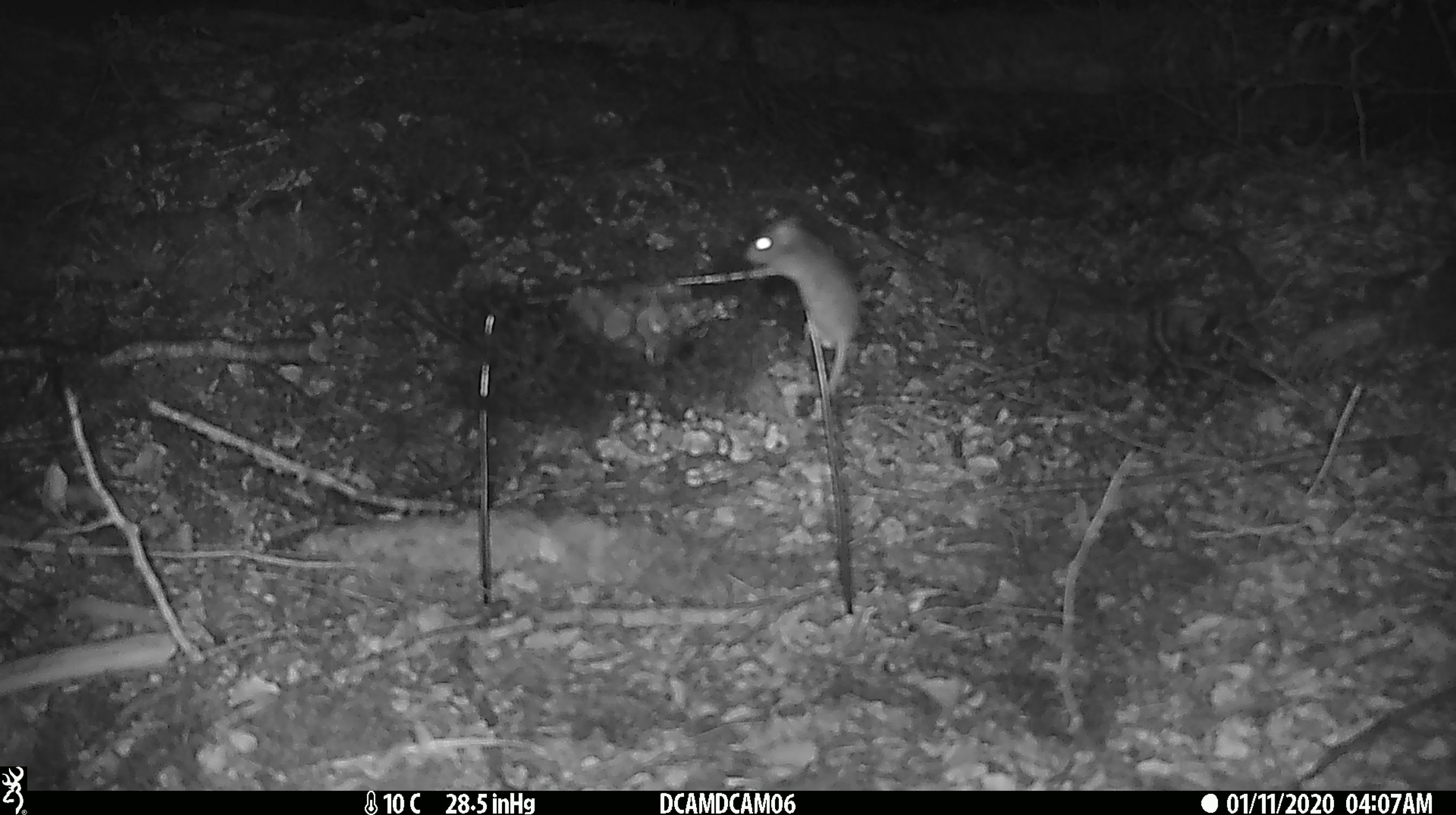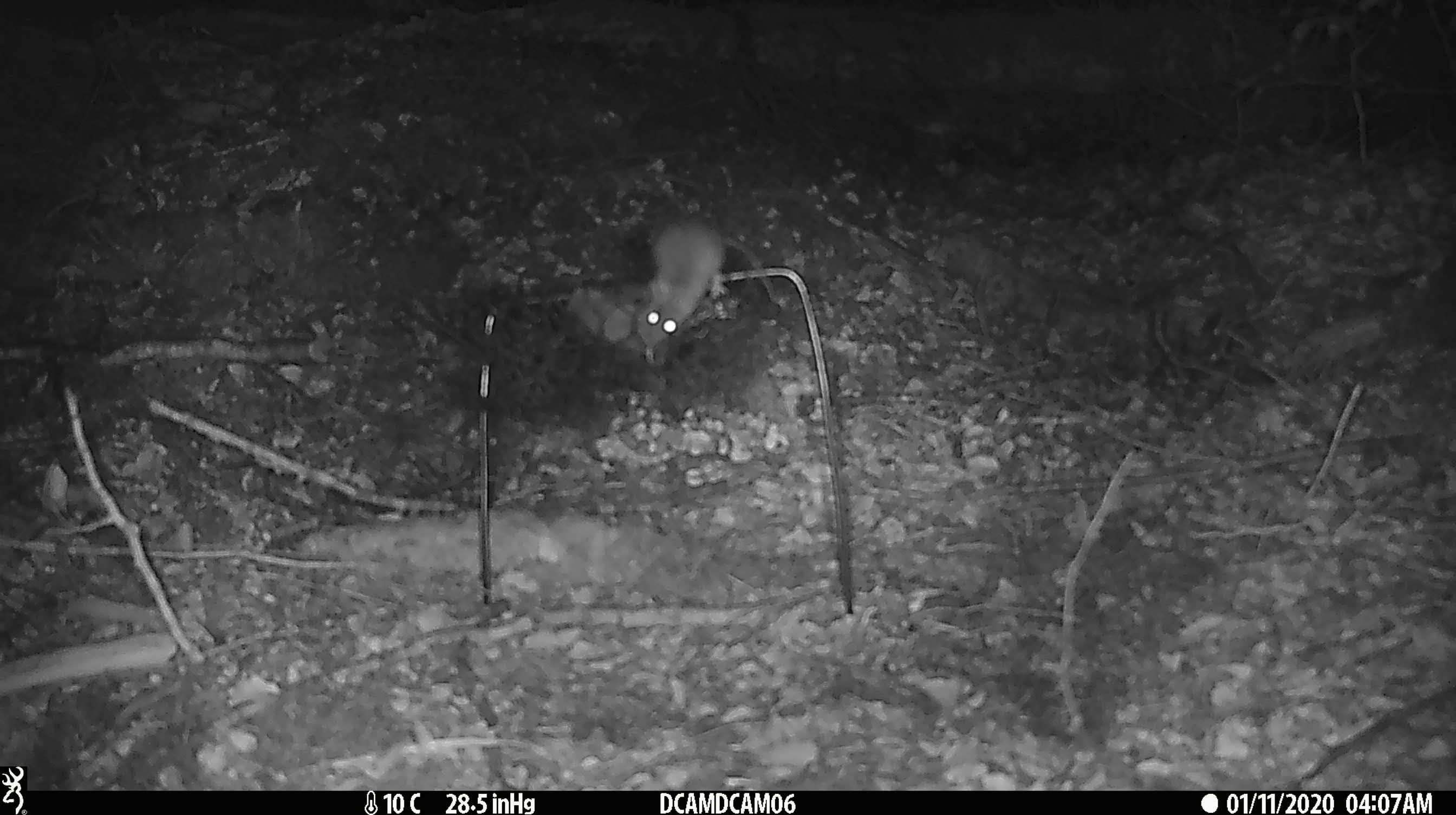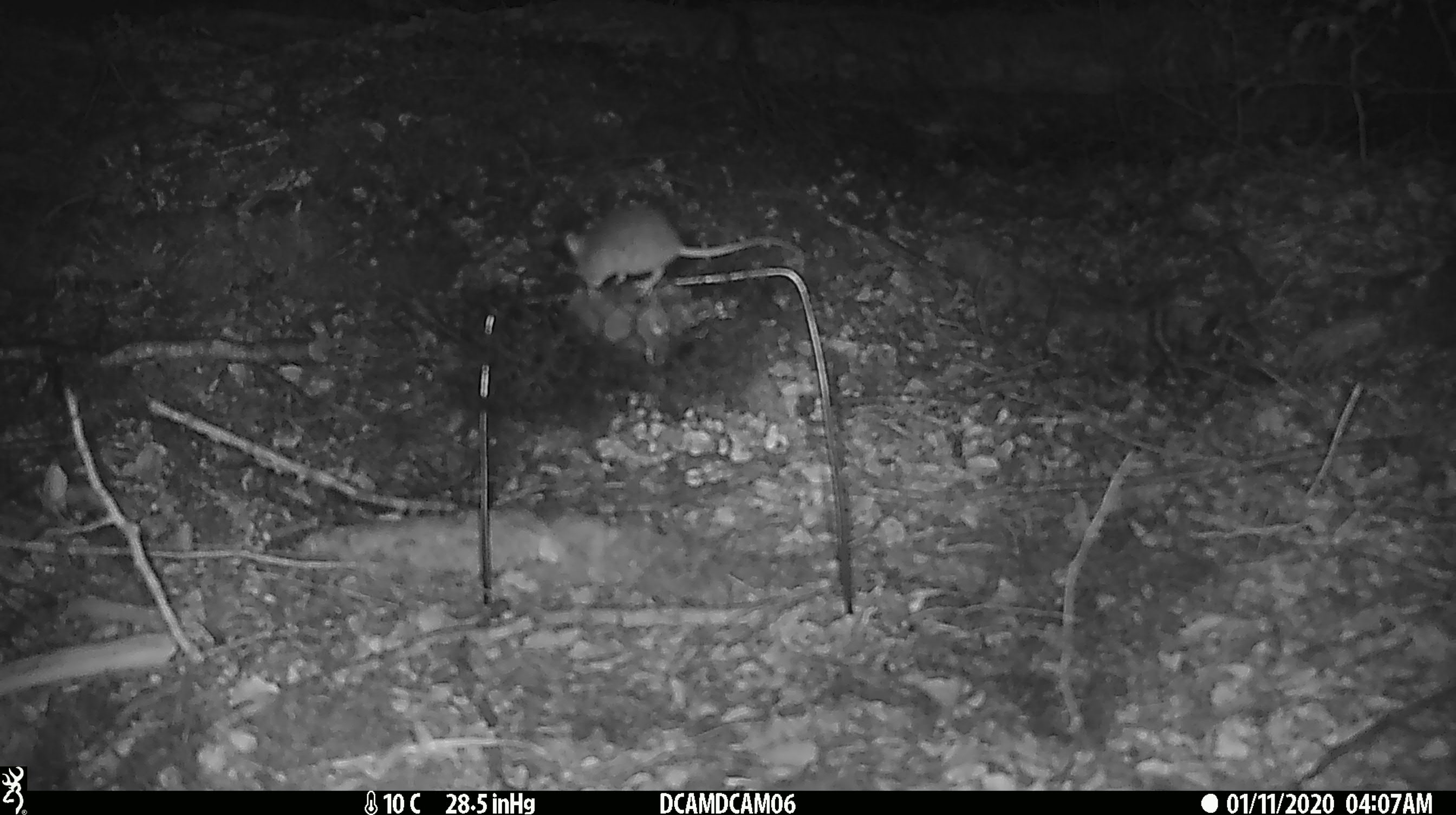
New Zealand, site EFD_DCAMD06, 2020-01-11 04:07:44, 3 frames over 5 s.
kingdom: Animalia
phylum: Chordata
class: Mammalia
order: Rodentia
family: Muridae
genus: Mus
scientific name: Mus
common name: mouse